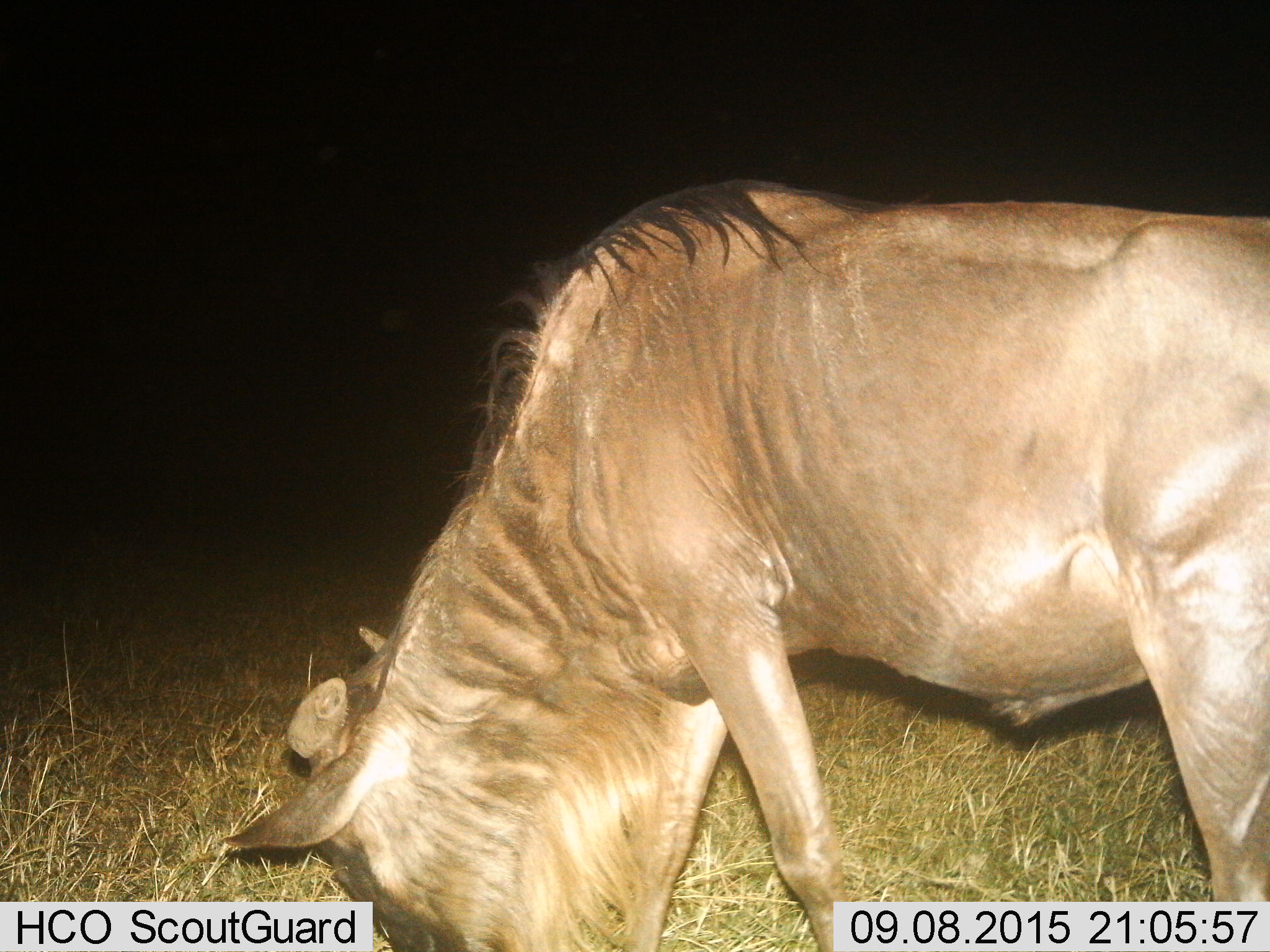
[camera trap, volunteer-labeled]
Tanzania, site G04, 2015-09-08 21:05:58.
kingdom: Animalia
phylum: Chordata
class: Mammalia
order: Artiodactyla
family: Bovidae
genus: Connochaetes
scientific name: Connochaetes taurinus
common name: blue wildebeest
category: wildebeest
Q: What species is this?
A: Wildebeest (blue wildebeest) (Connochaetes taurinus).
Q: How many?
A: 1.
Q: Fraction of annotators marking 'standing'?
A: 15%.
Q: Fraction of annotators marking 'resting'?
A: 0%.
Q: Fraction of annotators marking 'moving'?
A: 15%.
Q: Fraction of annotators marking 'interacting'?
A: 0%.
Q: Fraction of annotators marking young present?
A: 0%.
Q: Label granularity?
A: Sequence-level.